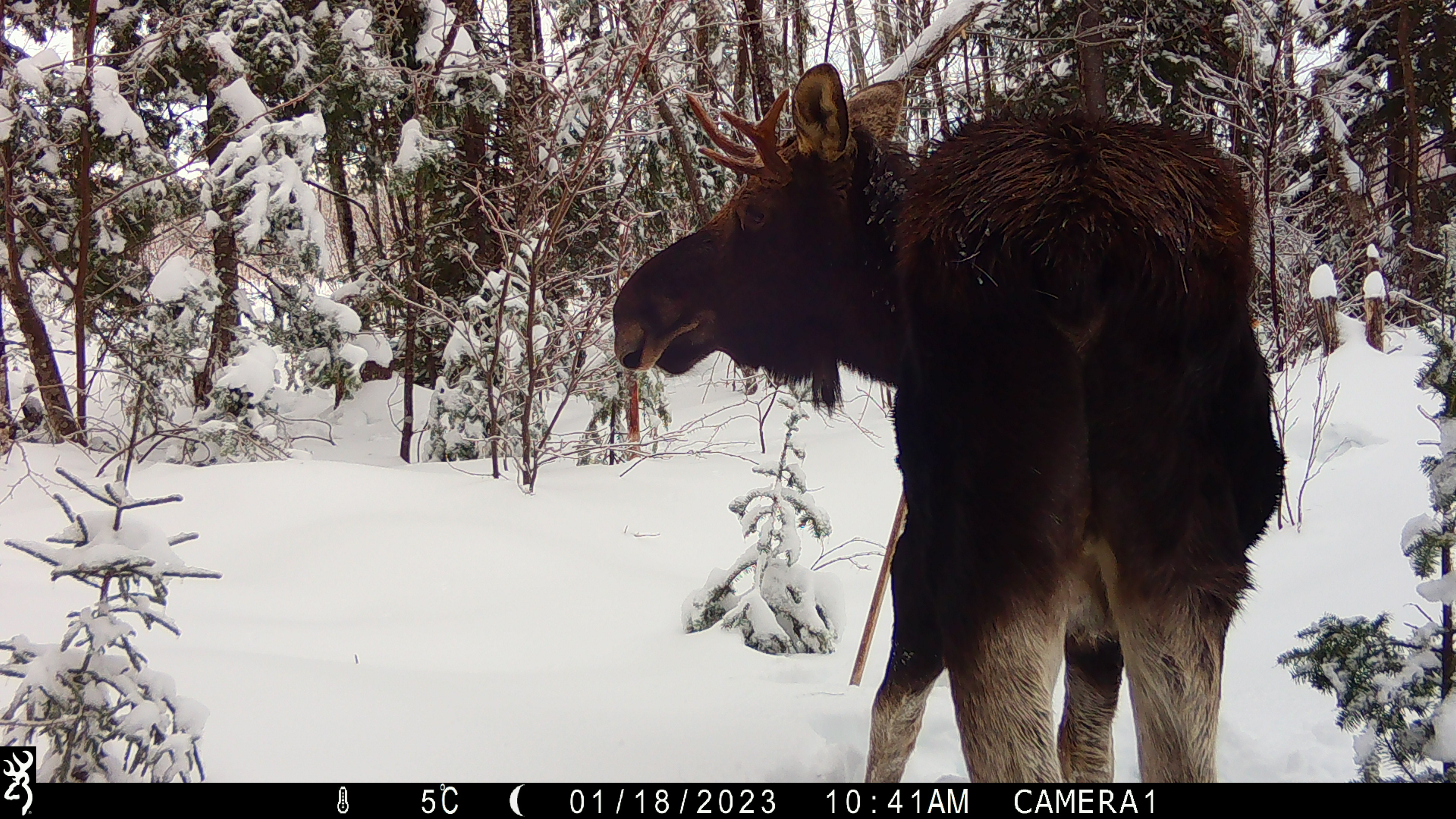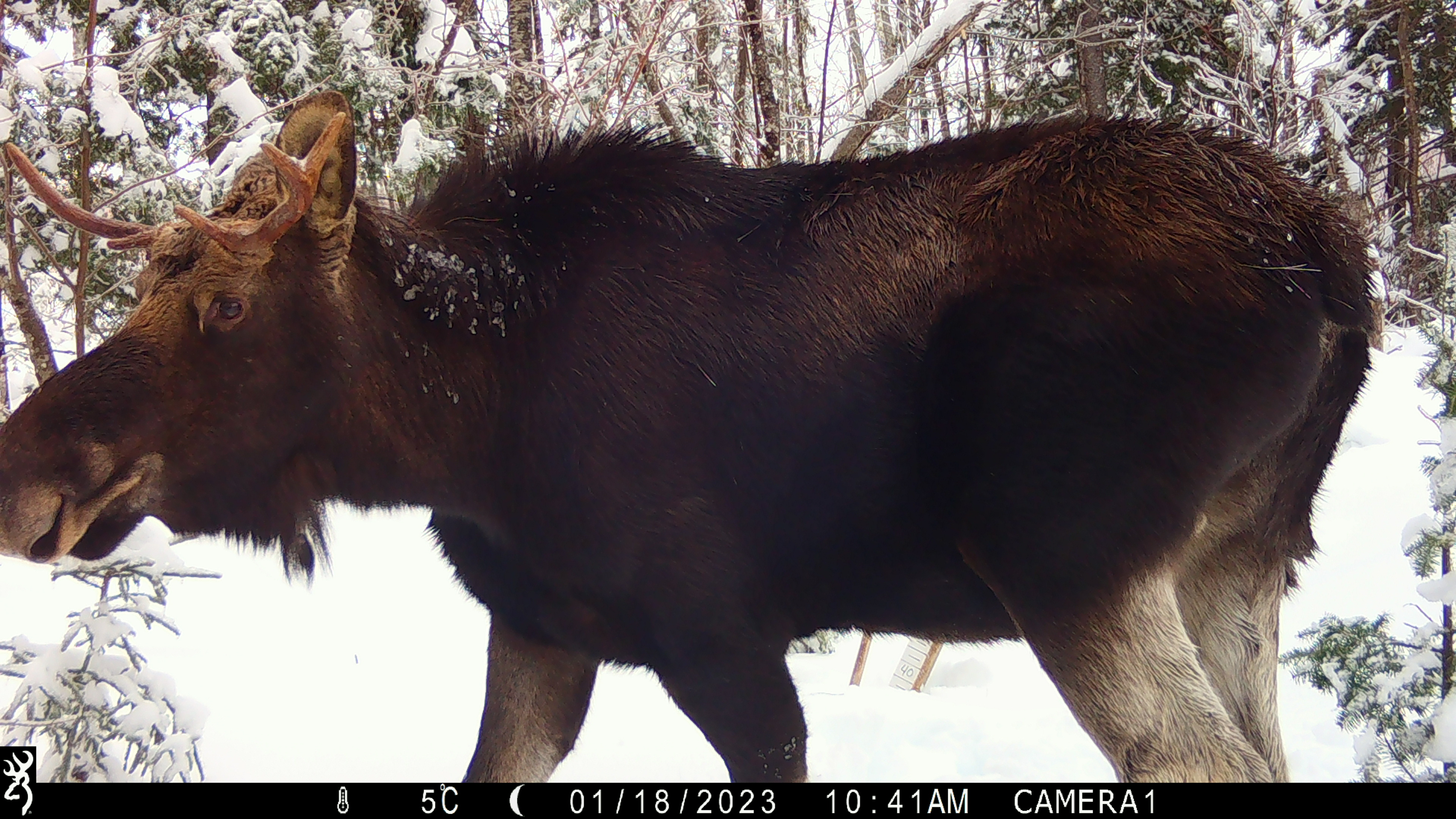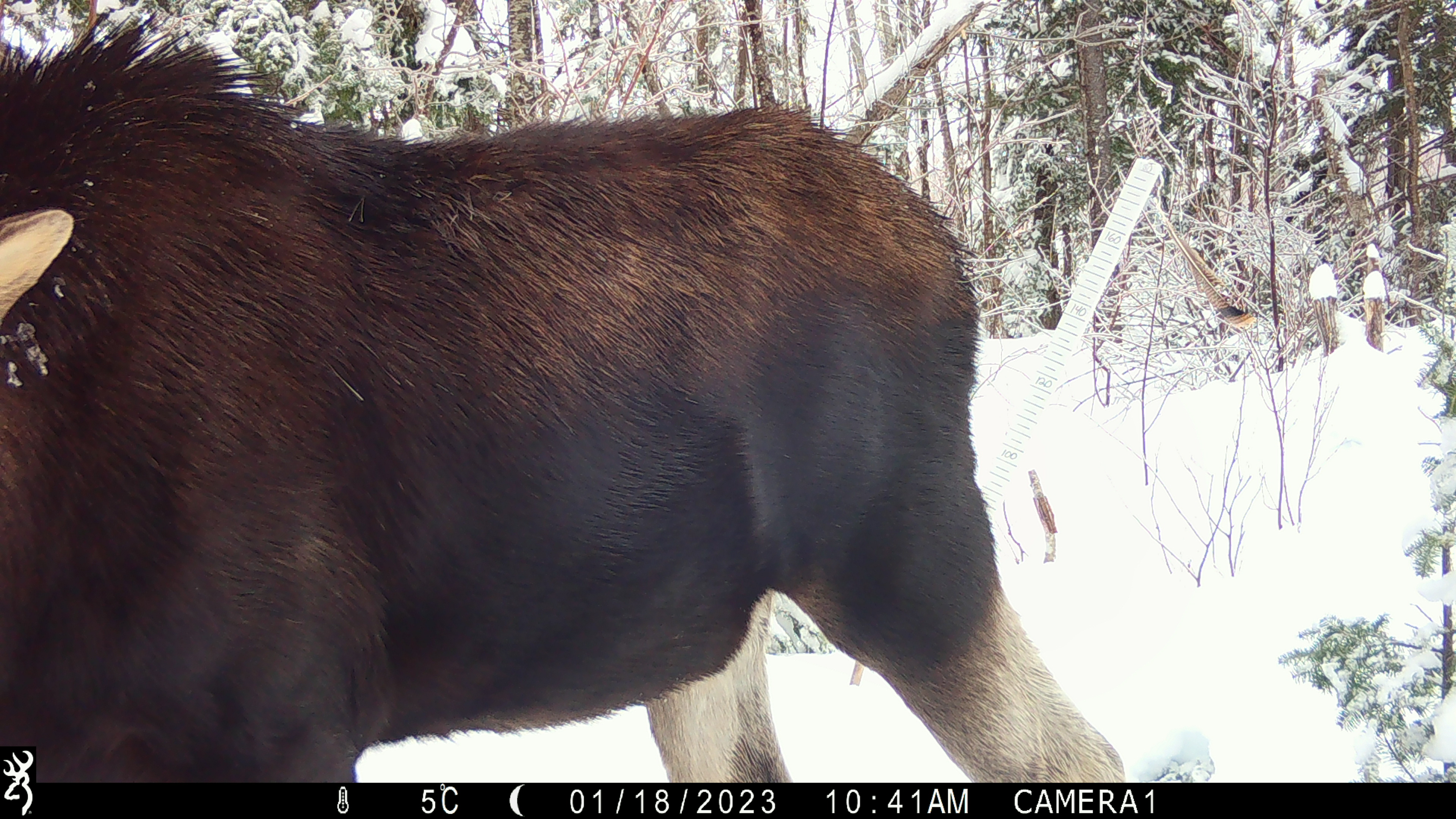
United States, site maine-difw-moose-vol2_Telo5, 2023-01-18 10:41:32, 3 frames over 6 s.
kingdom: Animalia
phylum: Chordata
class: Mammalia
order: Artiodactyla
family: Cervidae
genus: Alces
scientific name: Alces alces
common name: moose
Moose (Alces alces).